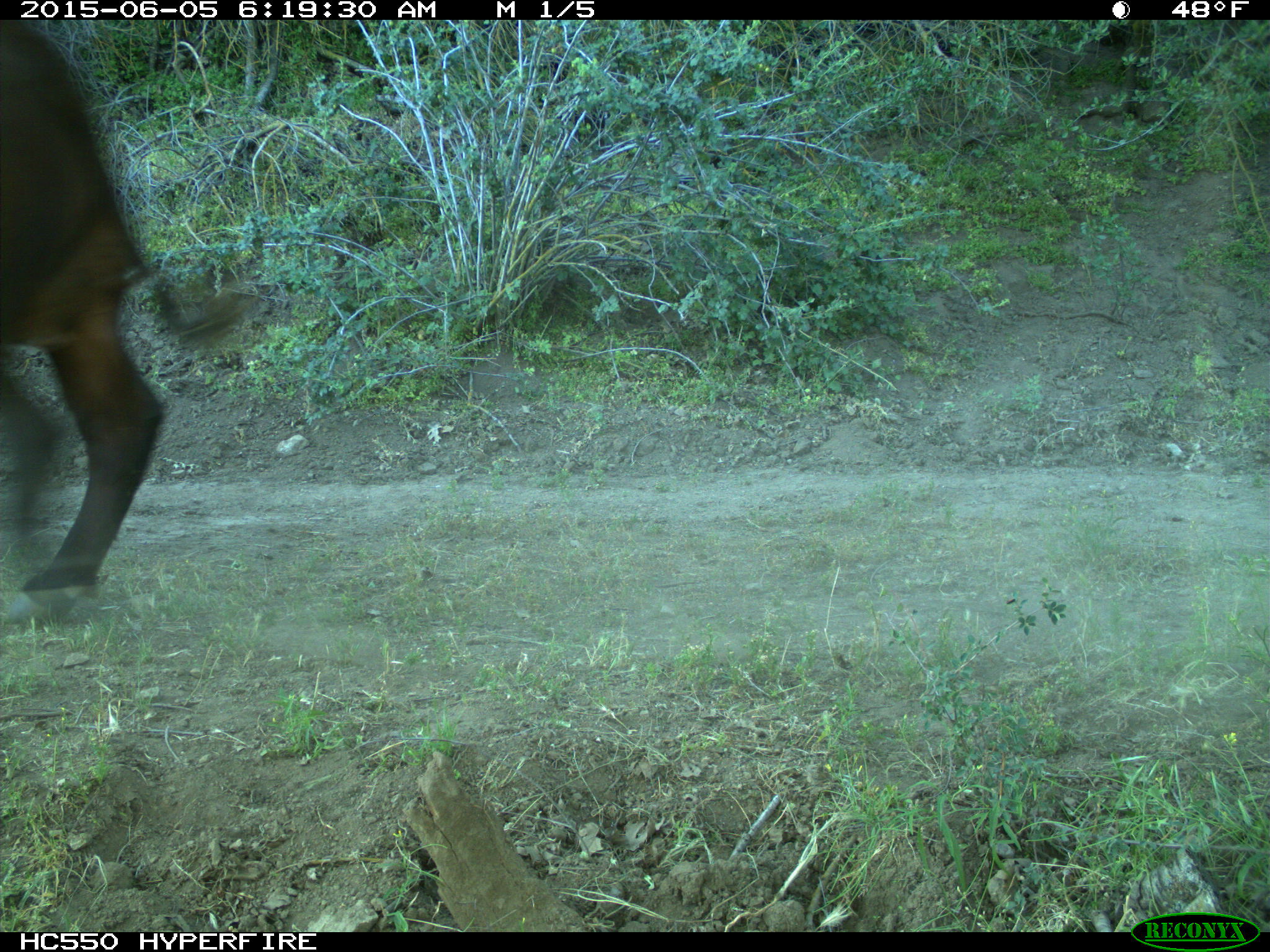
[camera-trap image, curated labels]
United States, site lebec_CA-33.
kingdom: Animalia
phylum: Chordata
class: Mammalia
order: Artiodactyla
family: Bovidae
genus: Bos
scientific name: Bos taurus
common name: domestic cow